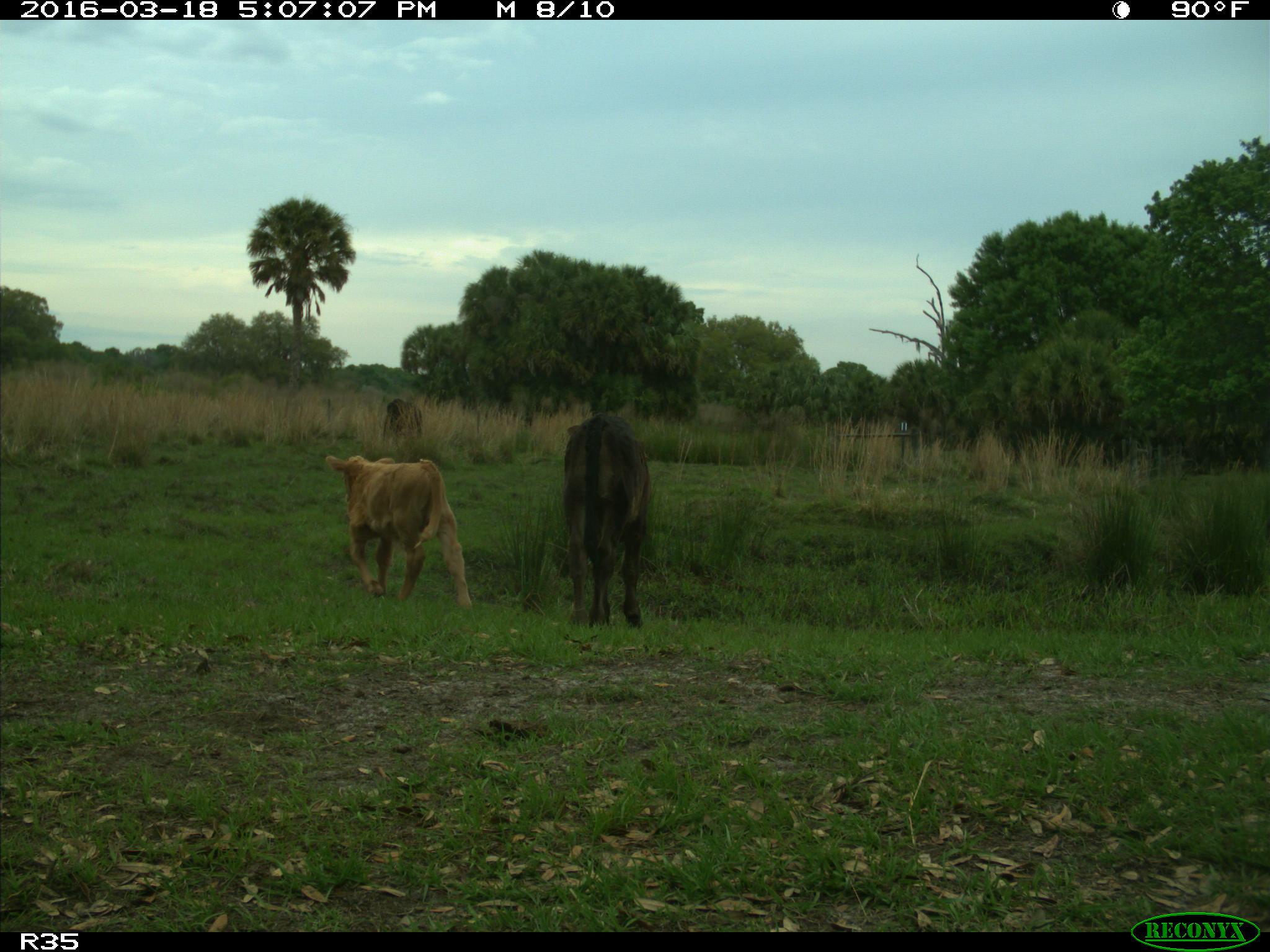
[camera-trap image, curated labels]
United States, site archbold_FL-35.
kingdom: Animalia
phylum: Chordata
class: Mammalia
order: Artiodactyla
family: Bovidae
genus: Bos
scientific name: Bos taurus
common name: domestic cow